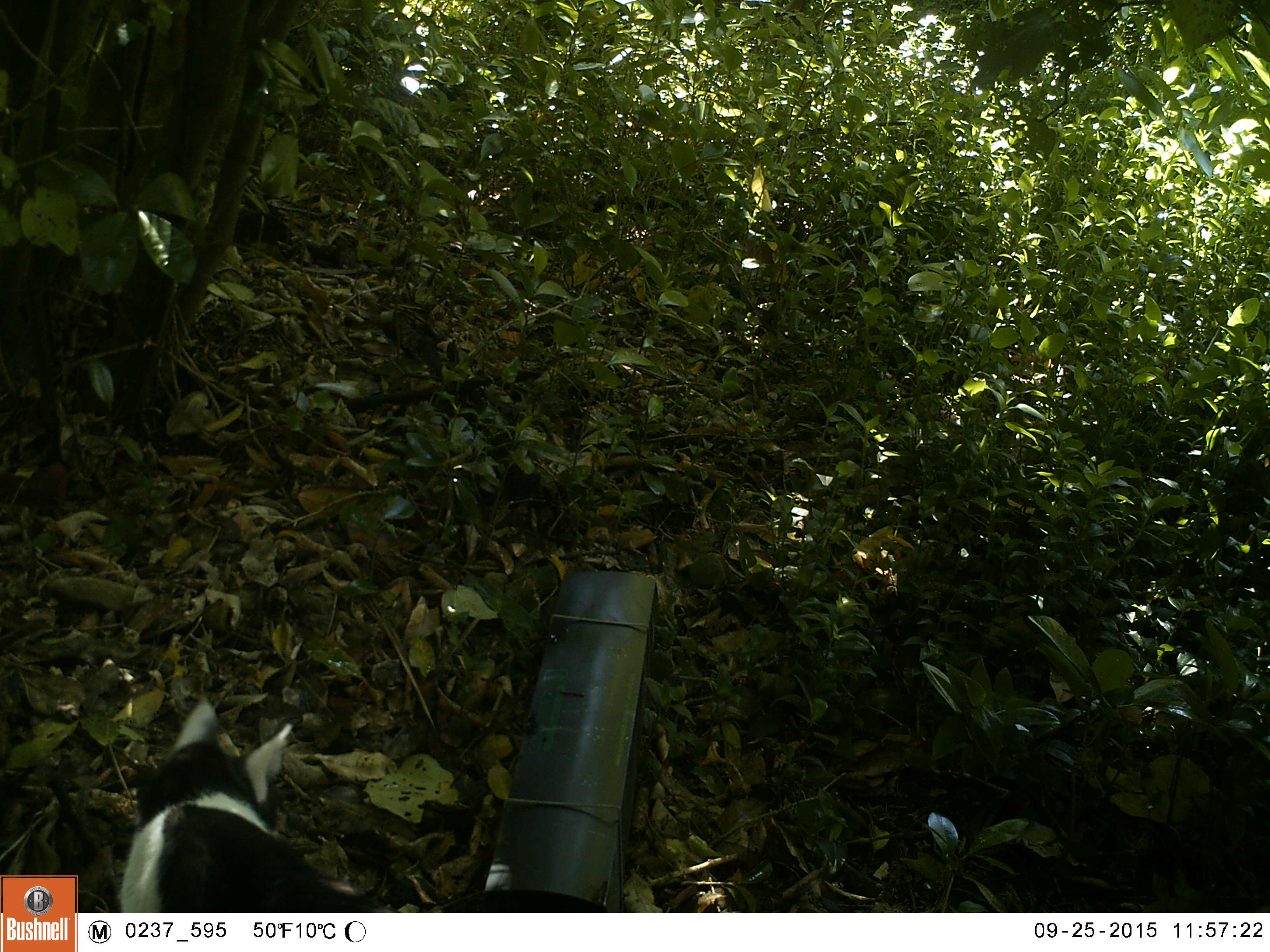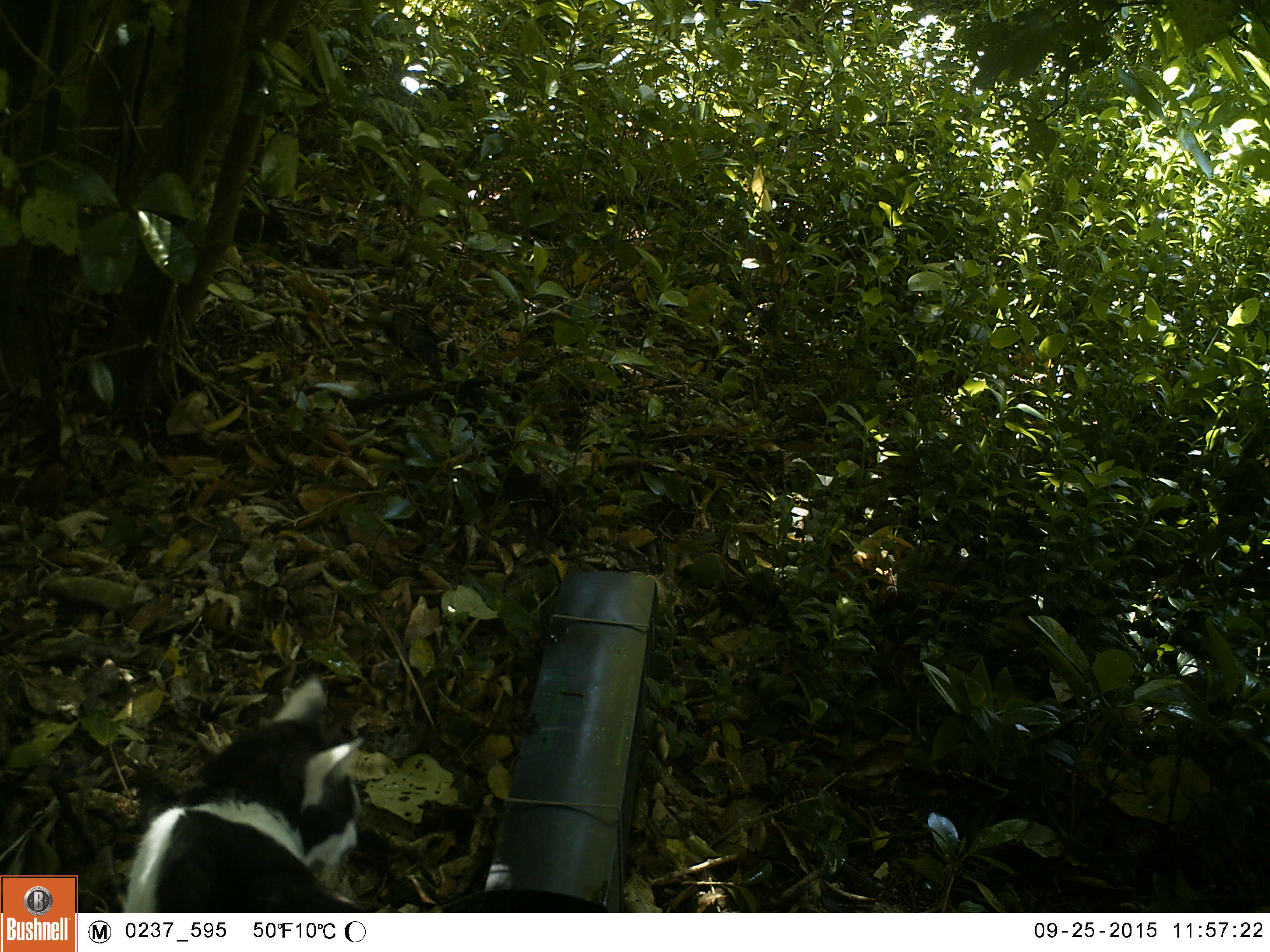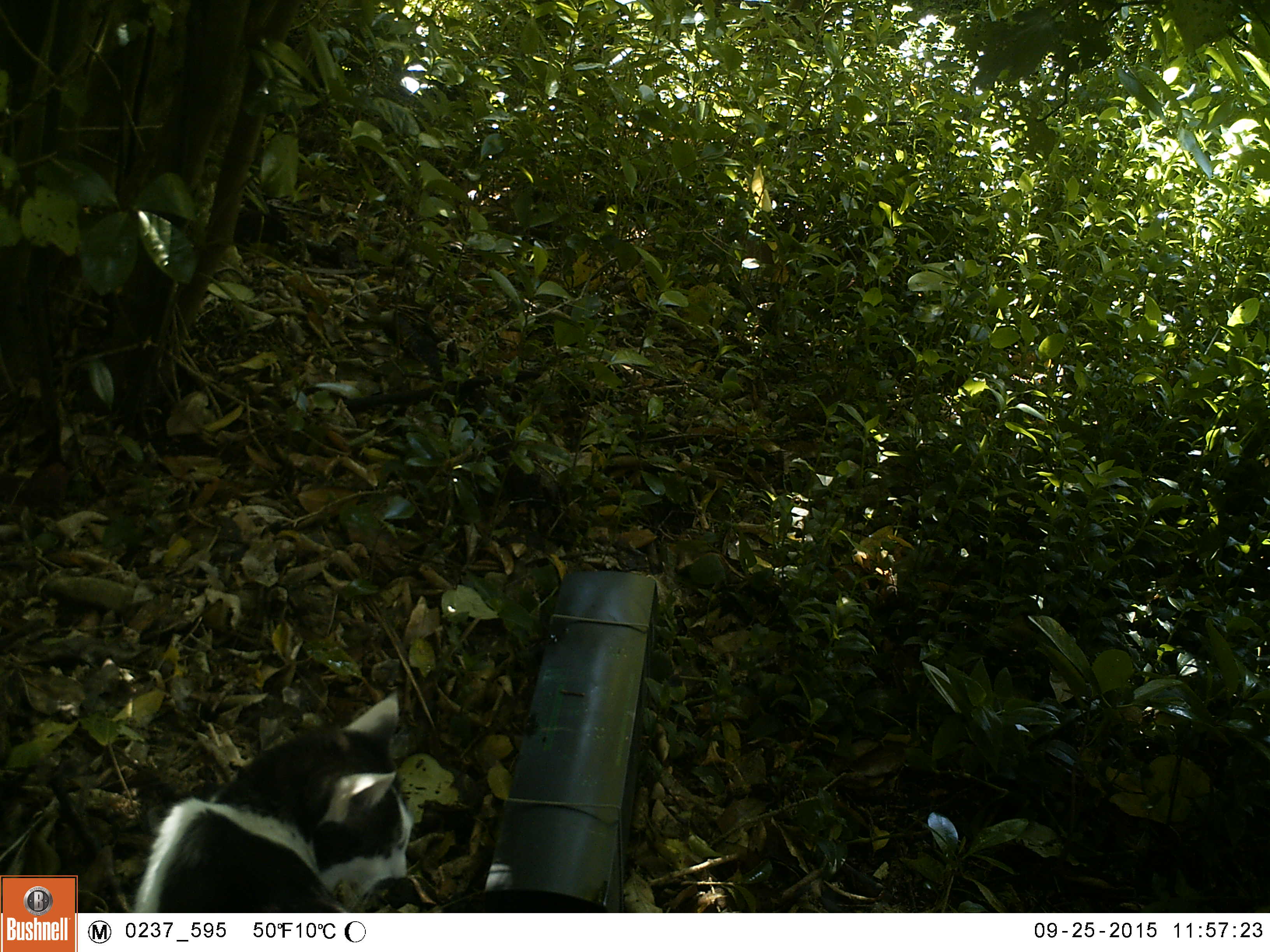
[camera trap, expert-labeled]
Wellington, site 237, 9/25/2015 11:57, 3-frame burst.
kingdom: Animalia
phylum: Chordata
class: Mammalia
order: Carnivora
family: Felidae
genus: Felis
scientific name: Felis catus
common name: cat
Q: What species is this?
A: Cat (Felis catus).